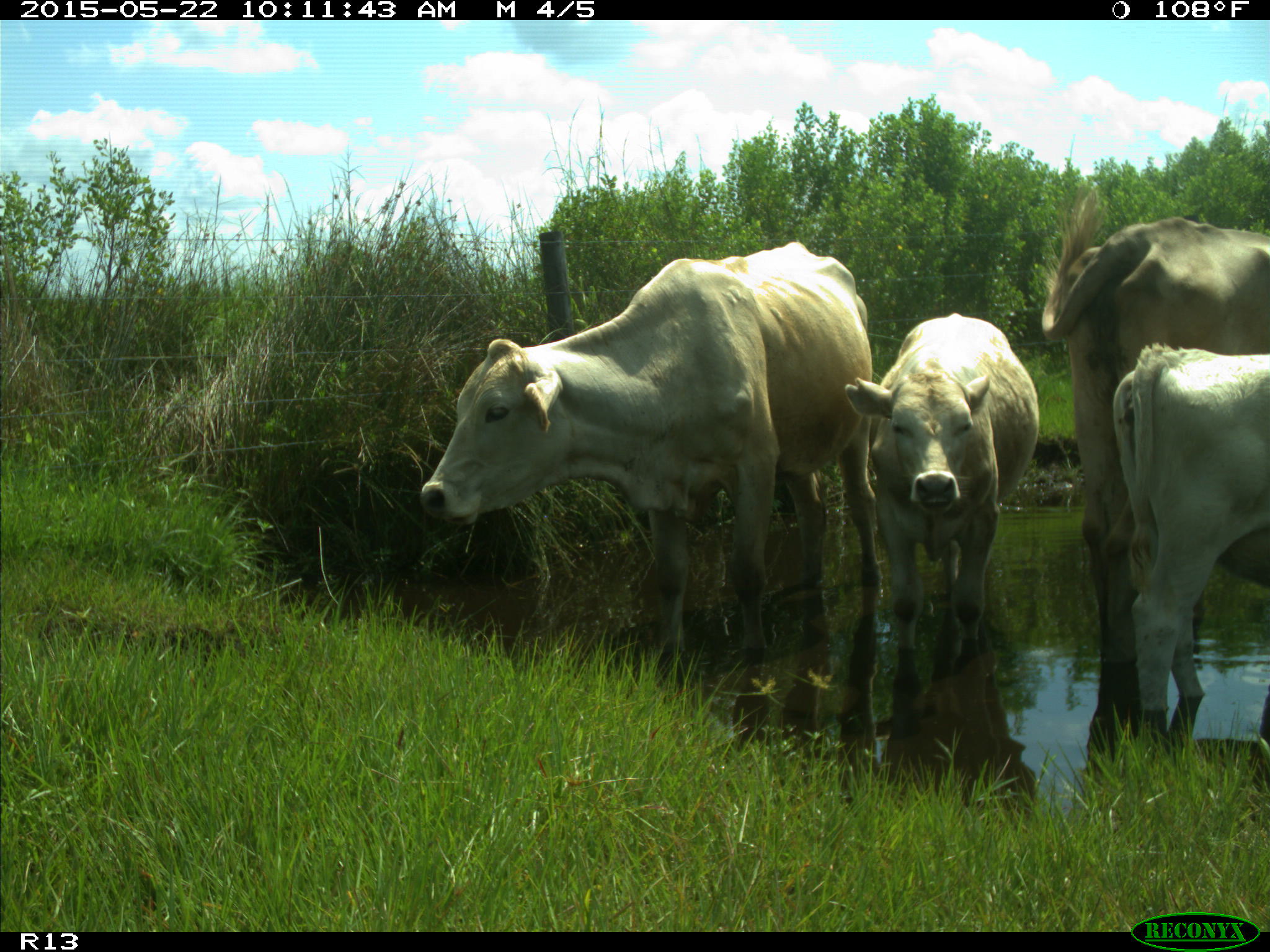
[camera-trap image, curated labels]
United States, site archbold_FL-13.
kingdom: Animalia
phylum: Chordata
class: Mammalia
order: Artiodactyla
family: Bovidae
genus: Bos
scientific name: Bos taurus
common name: domestic cow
Bos taurus (domestic cow).